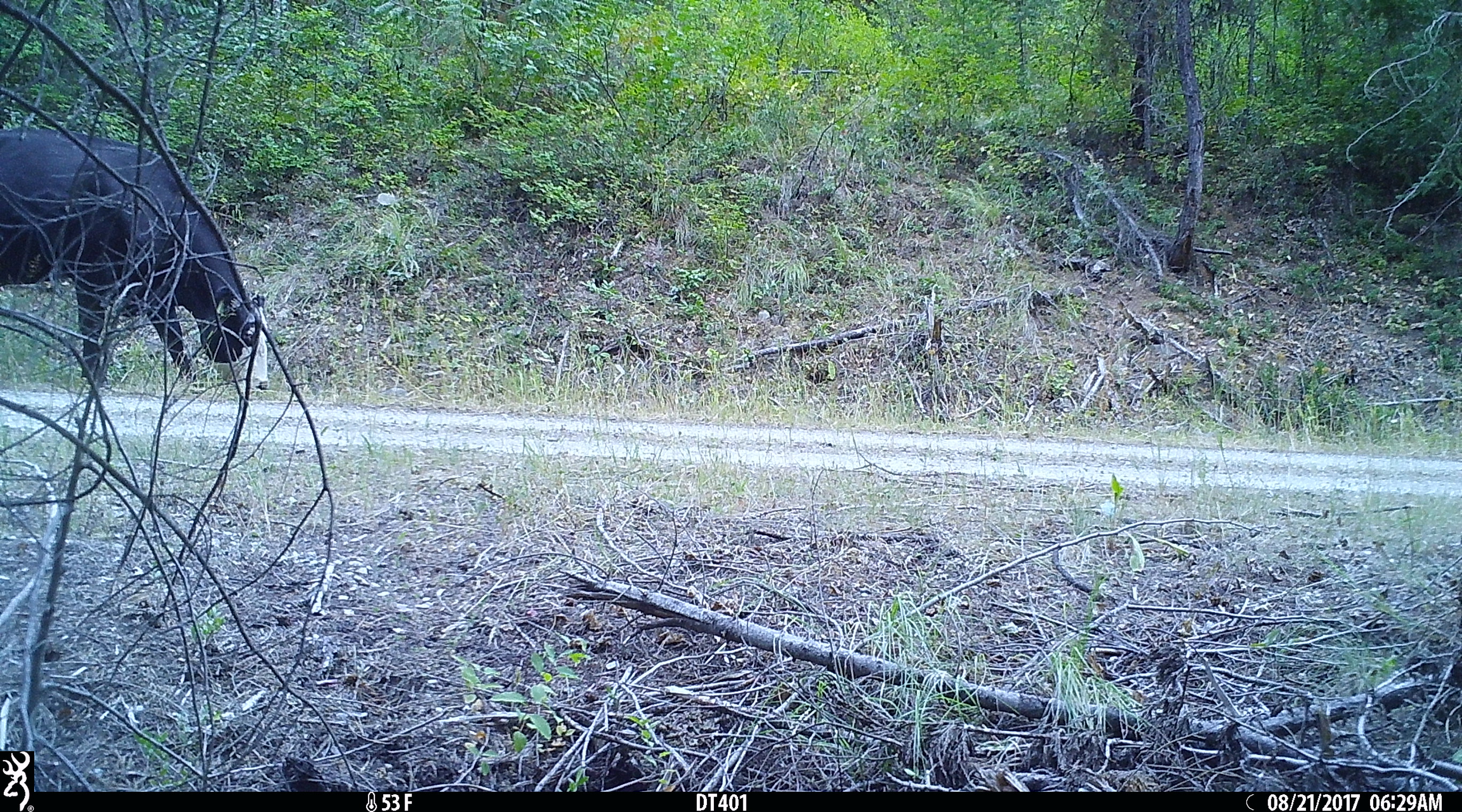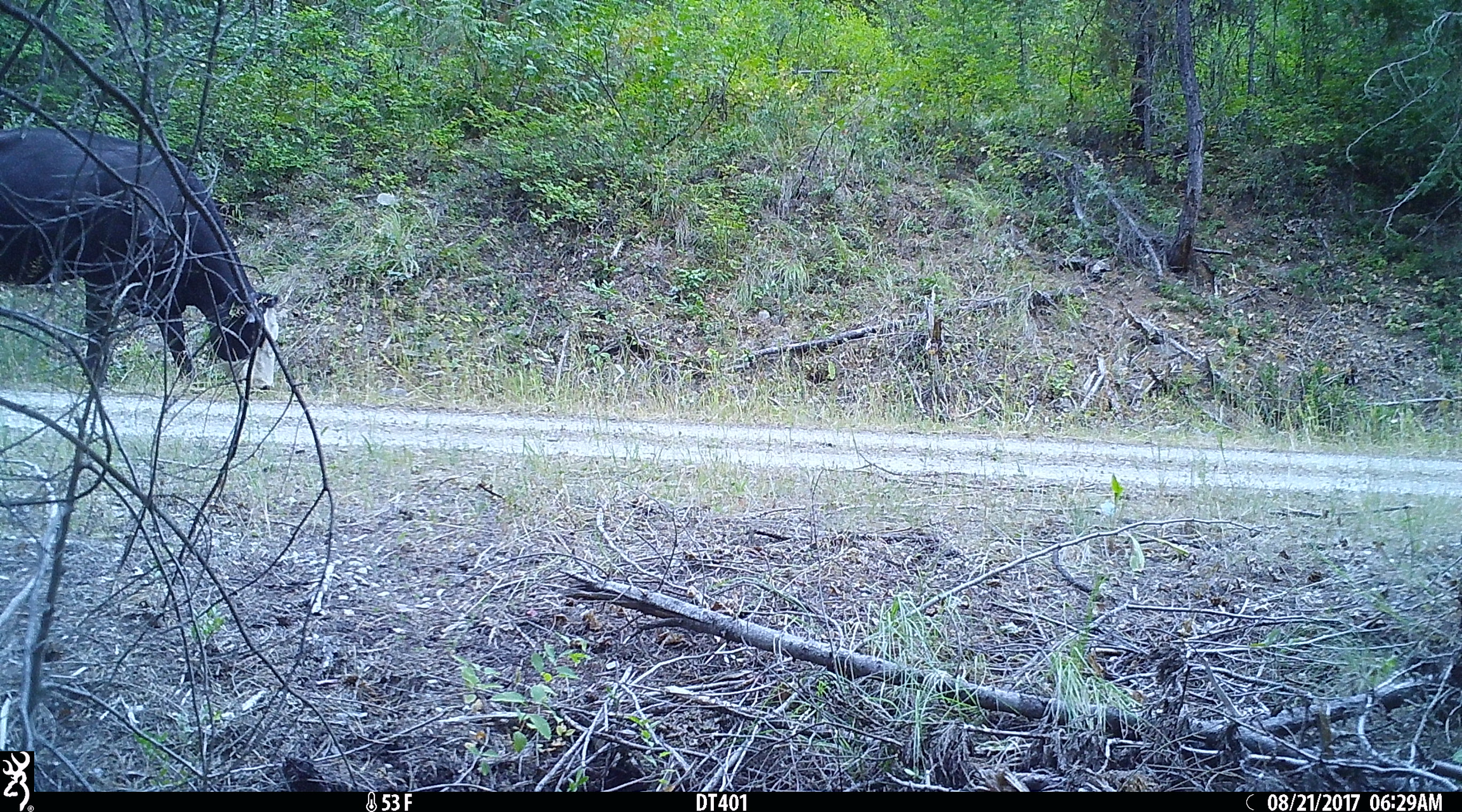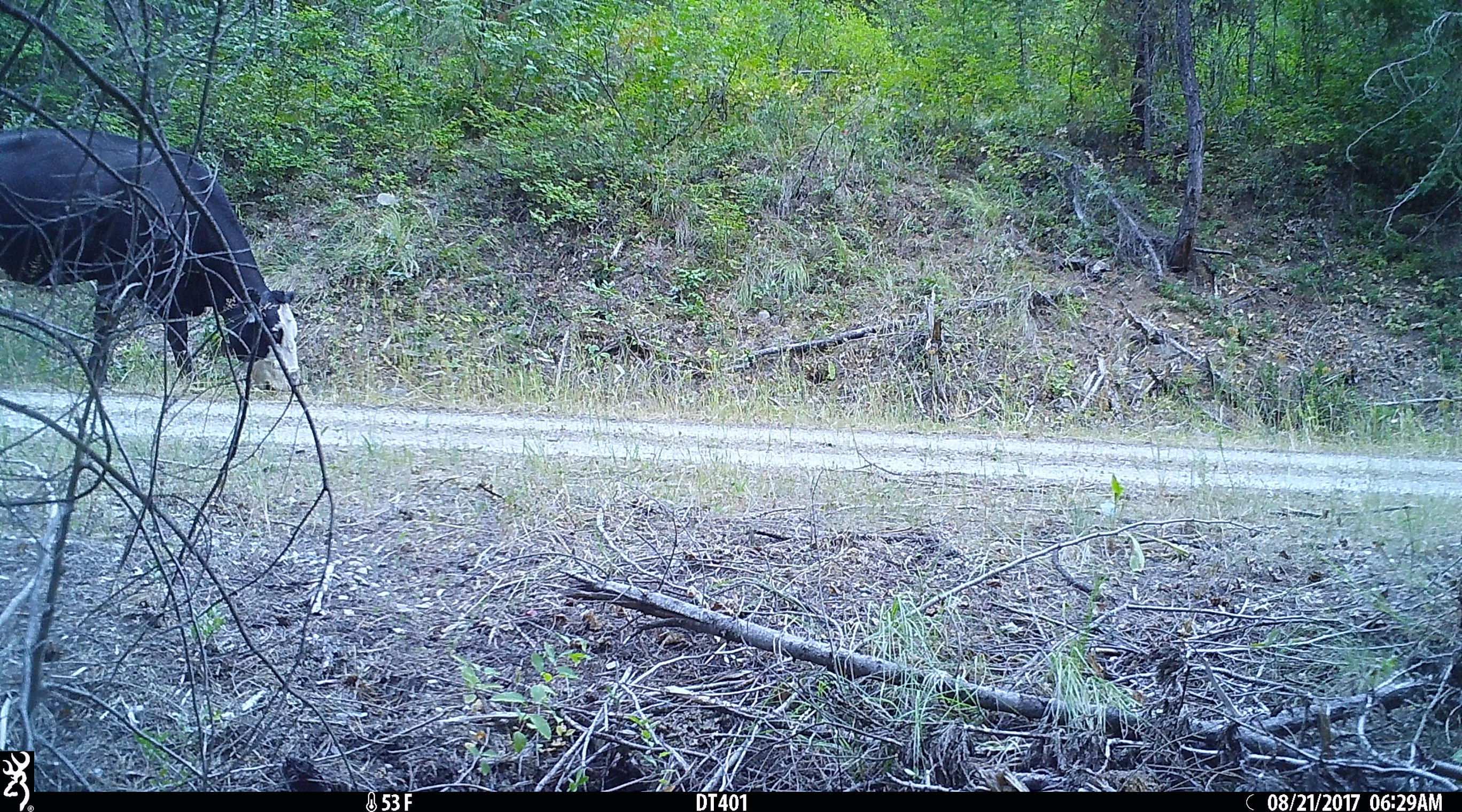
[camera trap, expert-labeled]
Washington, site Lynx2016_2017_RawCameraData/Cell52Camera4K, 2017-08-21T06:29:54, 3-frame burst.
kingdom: Animalia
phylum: Chordata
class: Mammalia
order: Artiodactyla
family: Bovidae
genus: Bos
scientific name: Bos taurus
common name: domestic cattle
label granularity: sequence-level